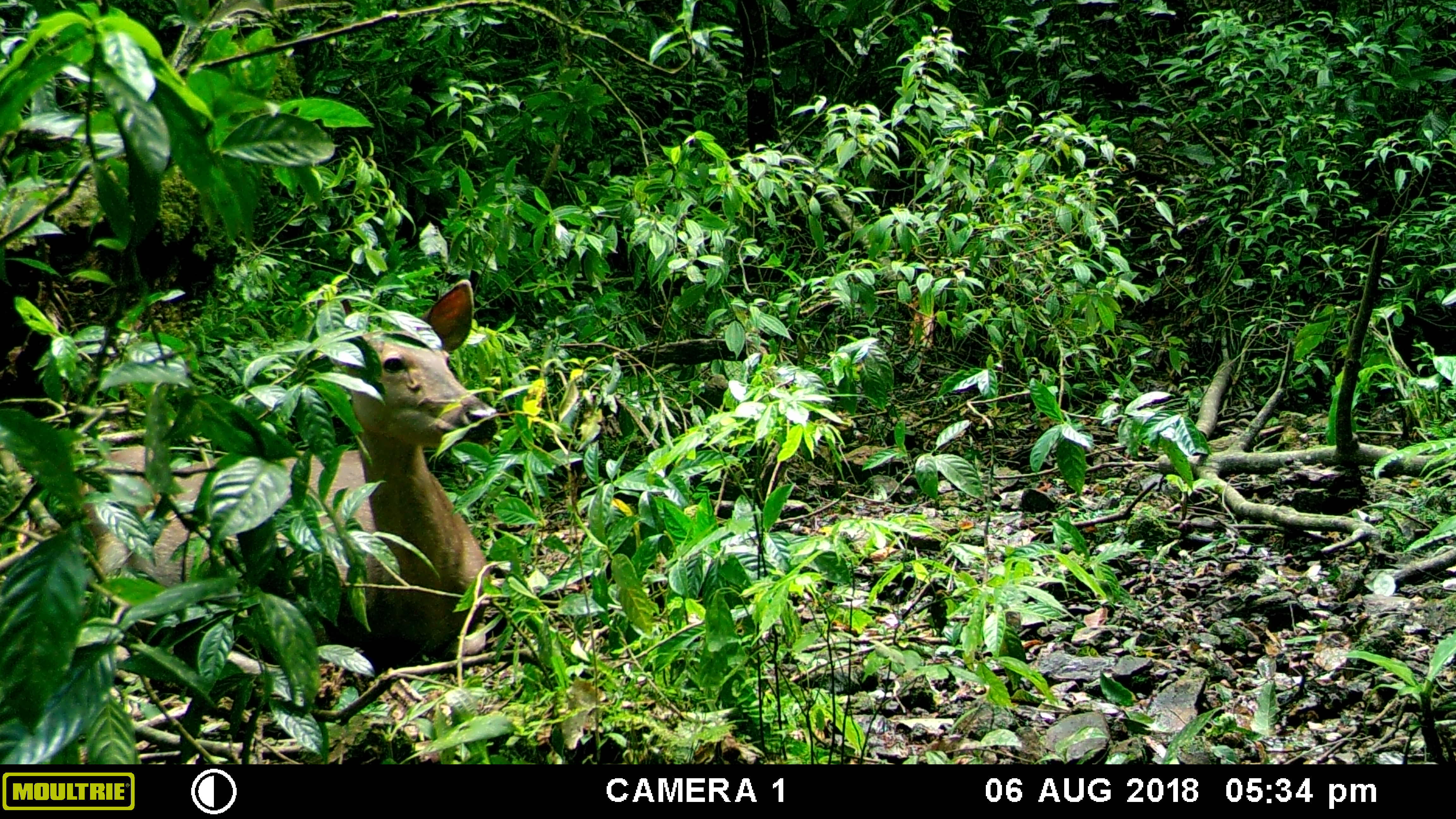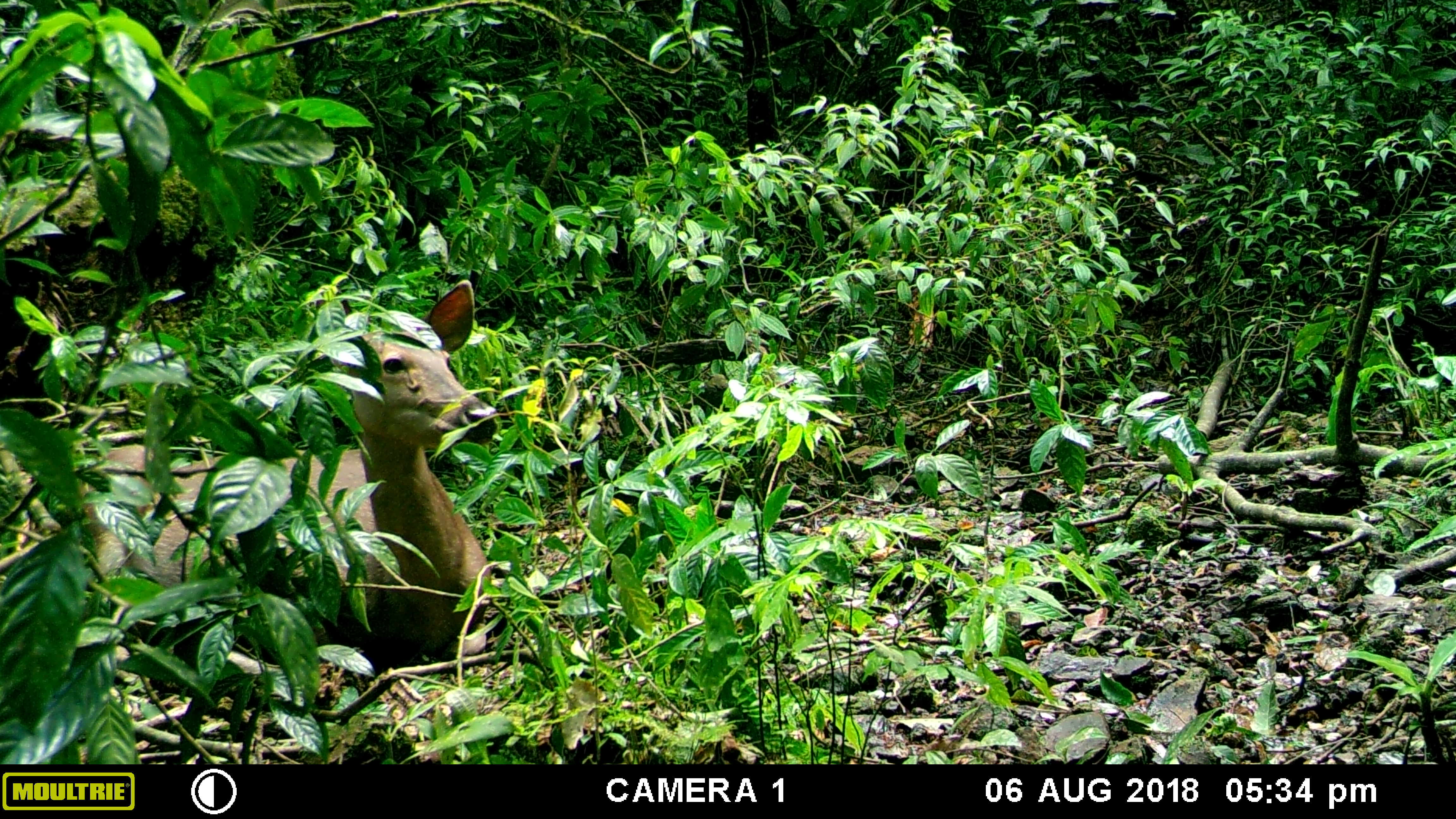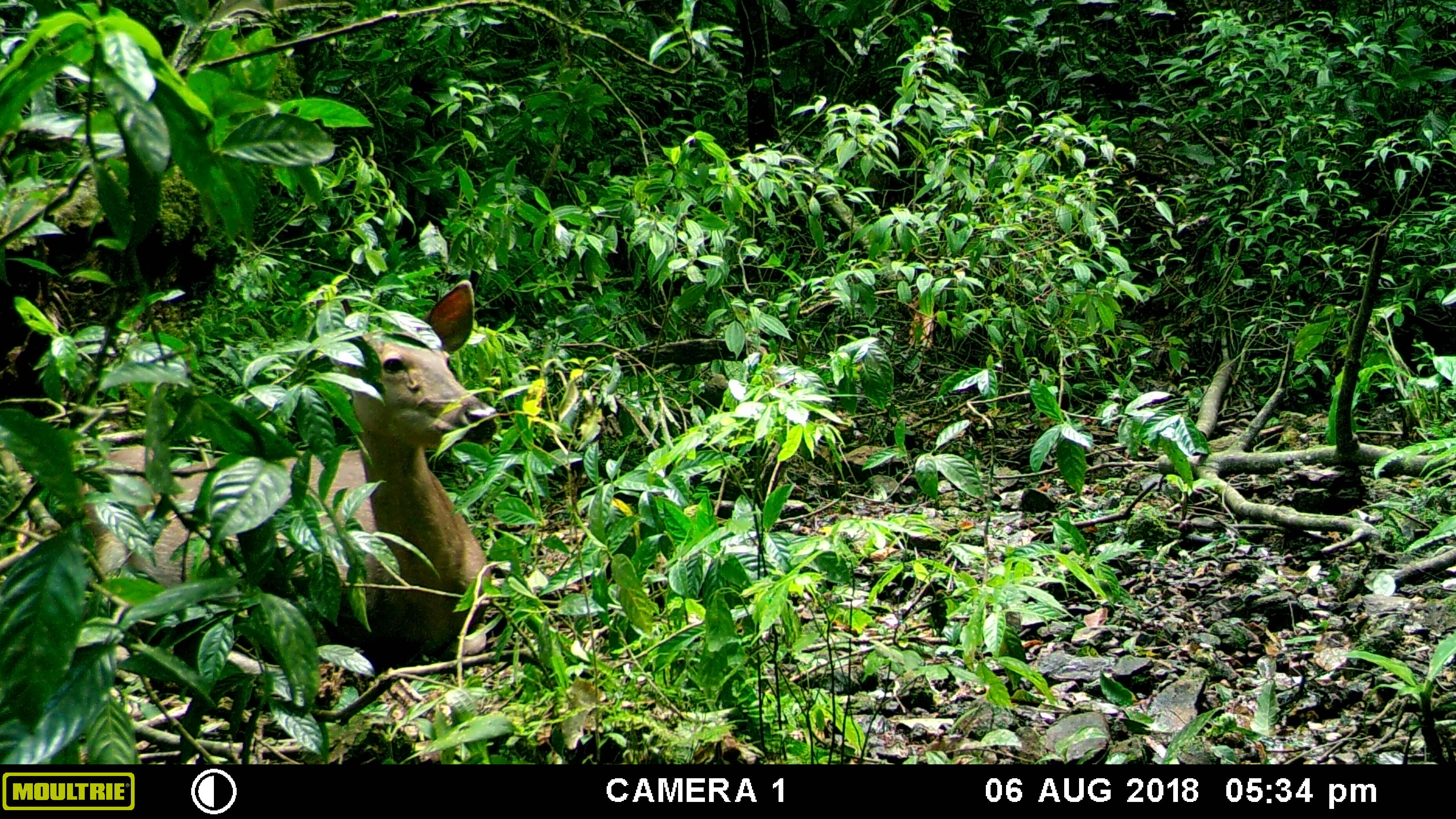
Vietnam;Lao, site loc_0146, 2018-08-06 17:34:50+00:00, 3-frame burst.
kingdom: Animalia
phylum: Chordata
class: Mammalia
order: Artiodactyla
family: Cervidae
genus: Rusa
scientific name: Rusa unicolor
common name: sambar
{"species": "sambar (Rusa unicolor)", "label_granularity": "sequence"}